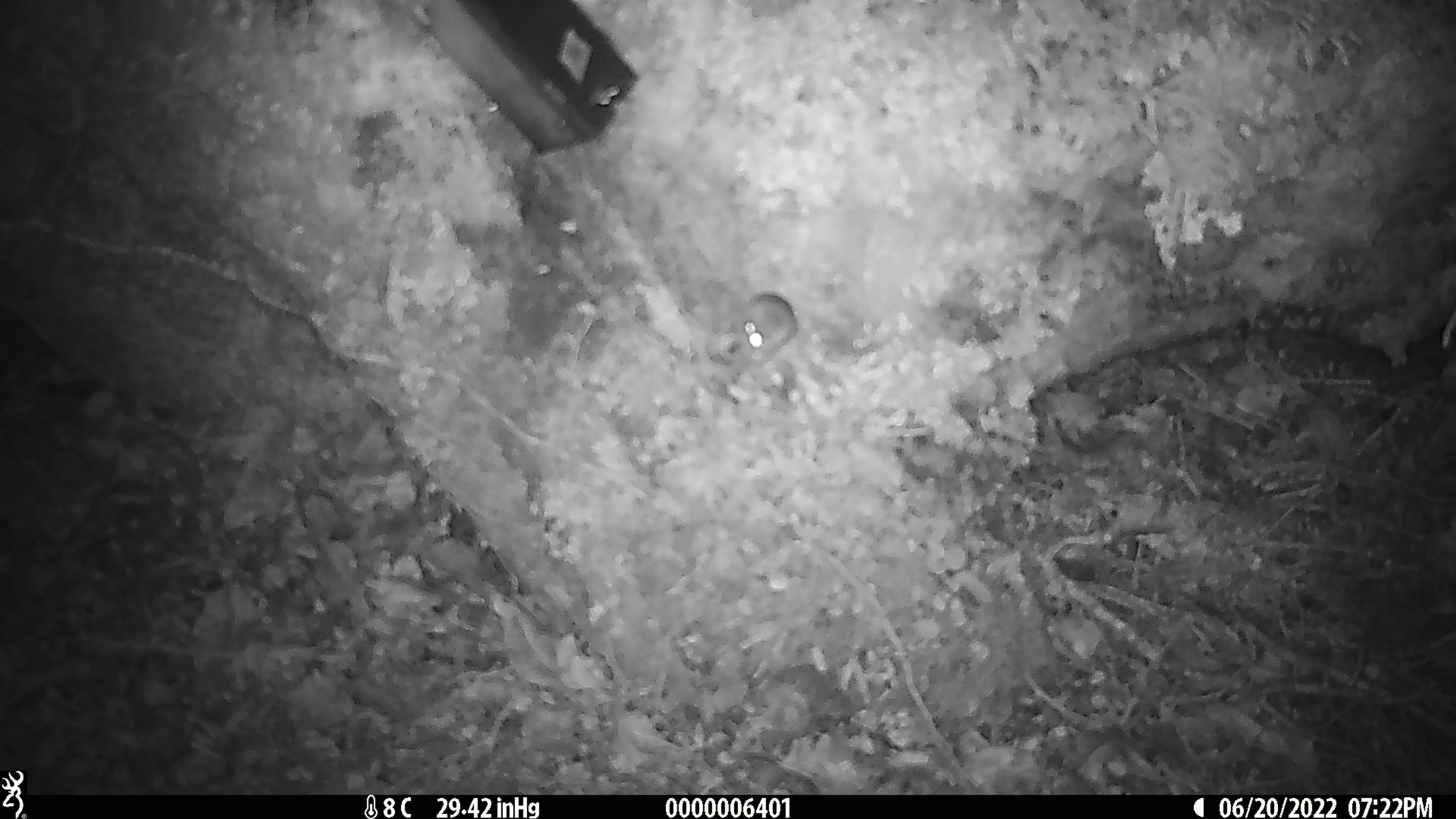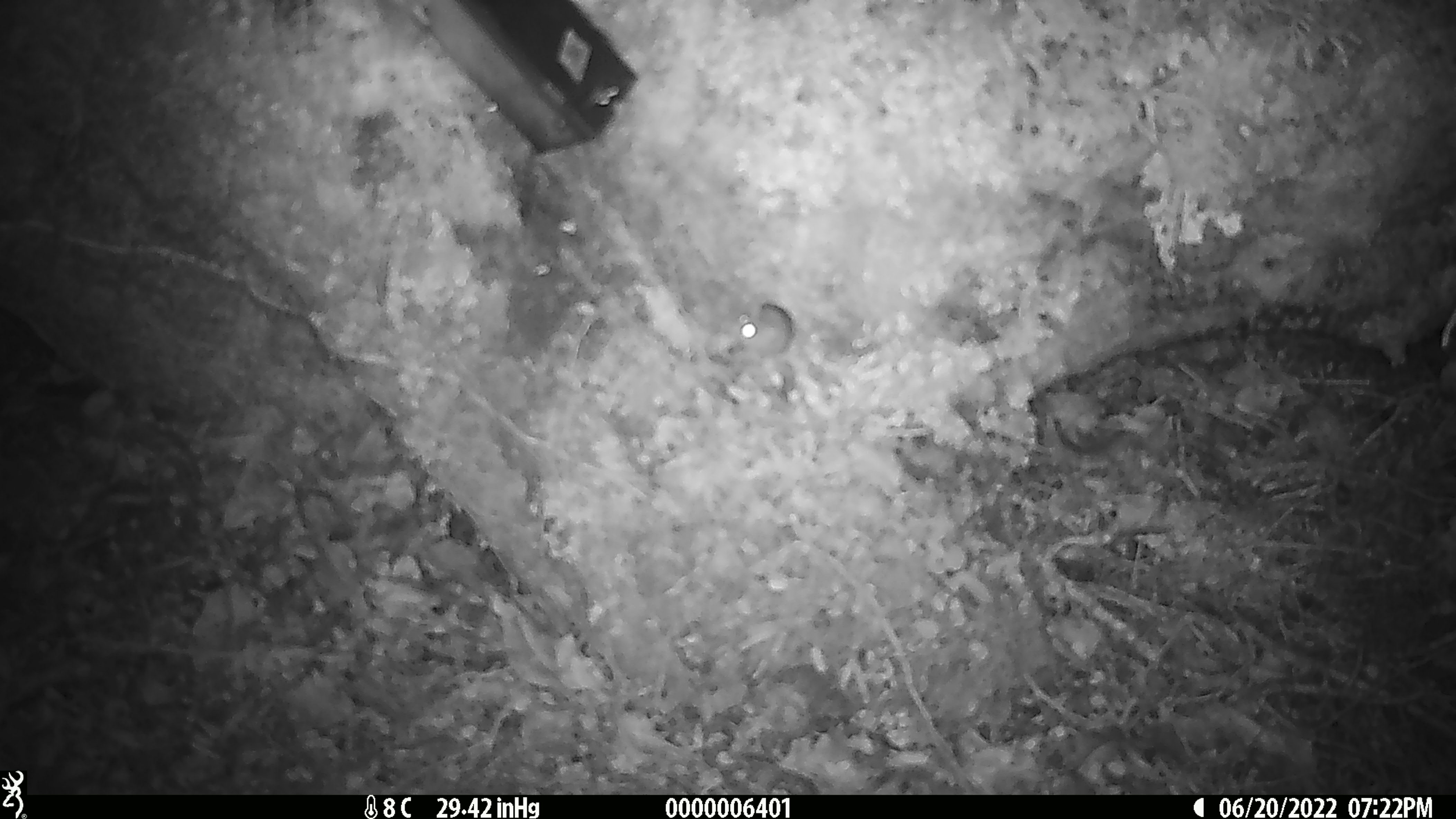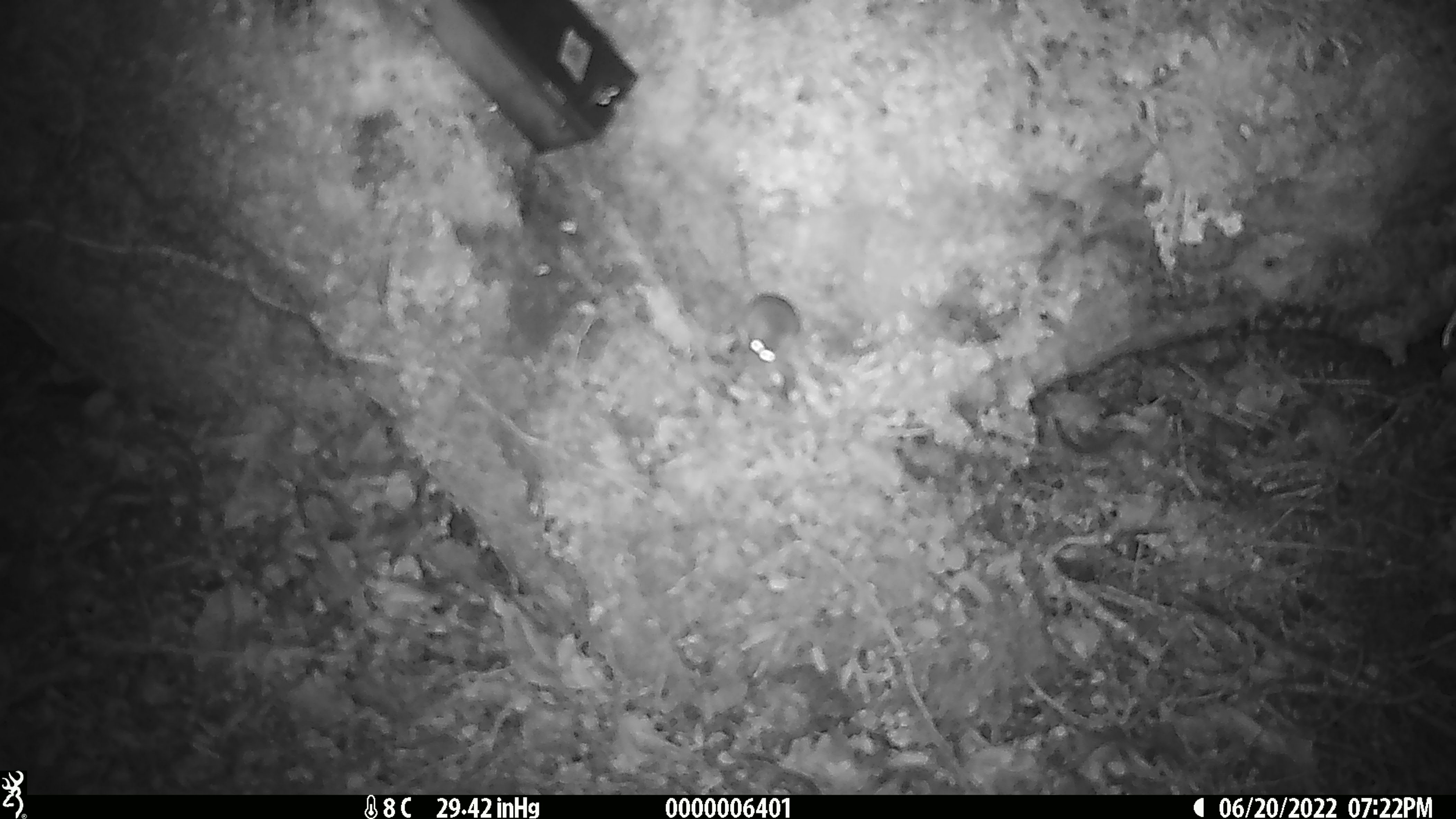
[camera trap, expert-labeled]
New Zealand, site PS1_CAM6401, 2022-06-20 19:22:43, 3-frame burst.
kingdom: Animalia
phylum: Chordata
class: Mammalia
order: Rodentia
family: Muridae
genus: Mus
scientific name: Mus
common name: mouse